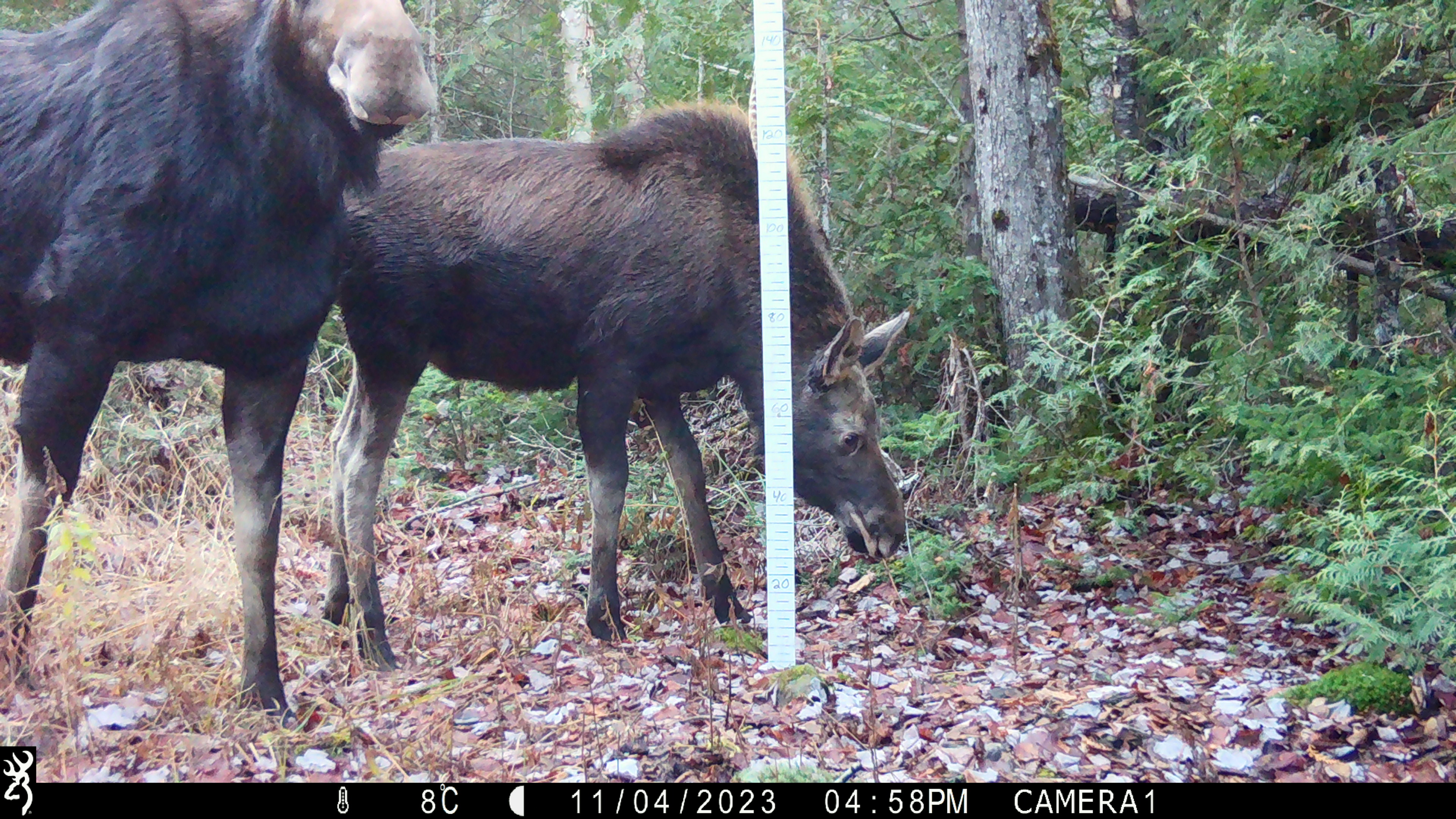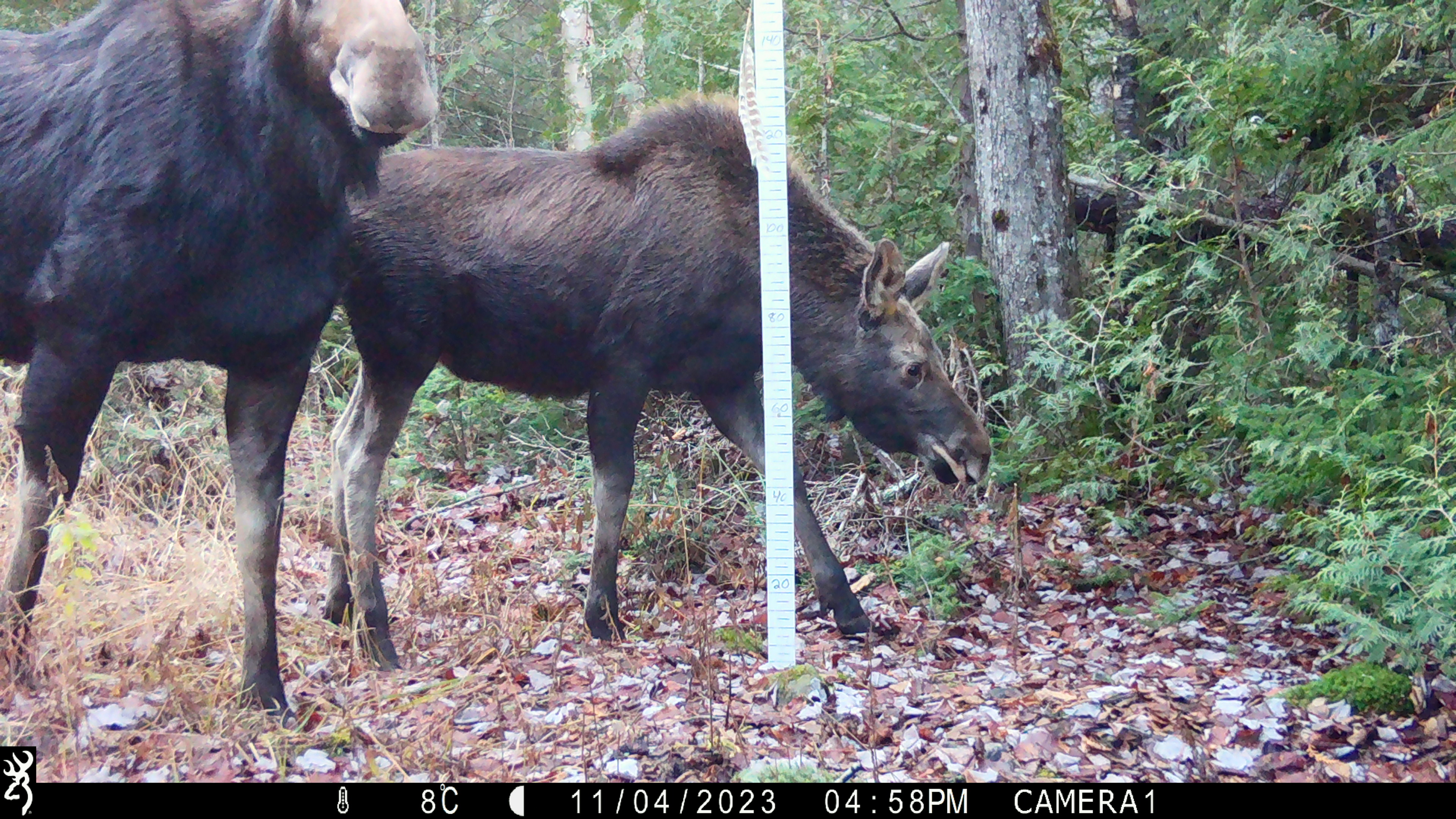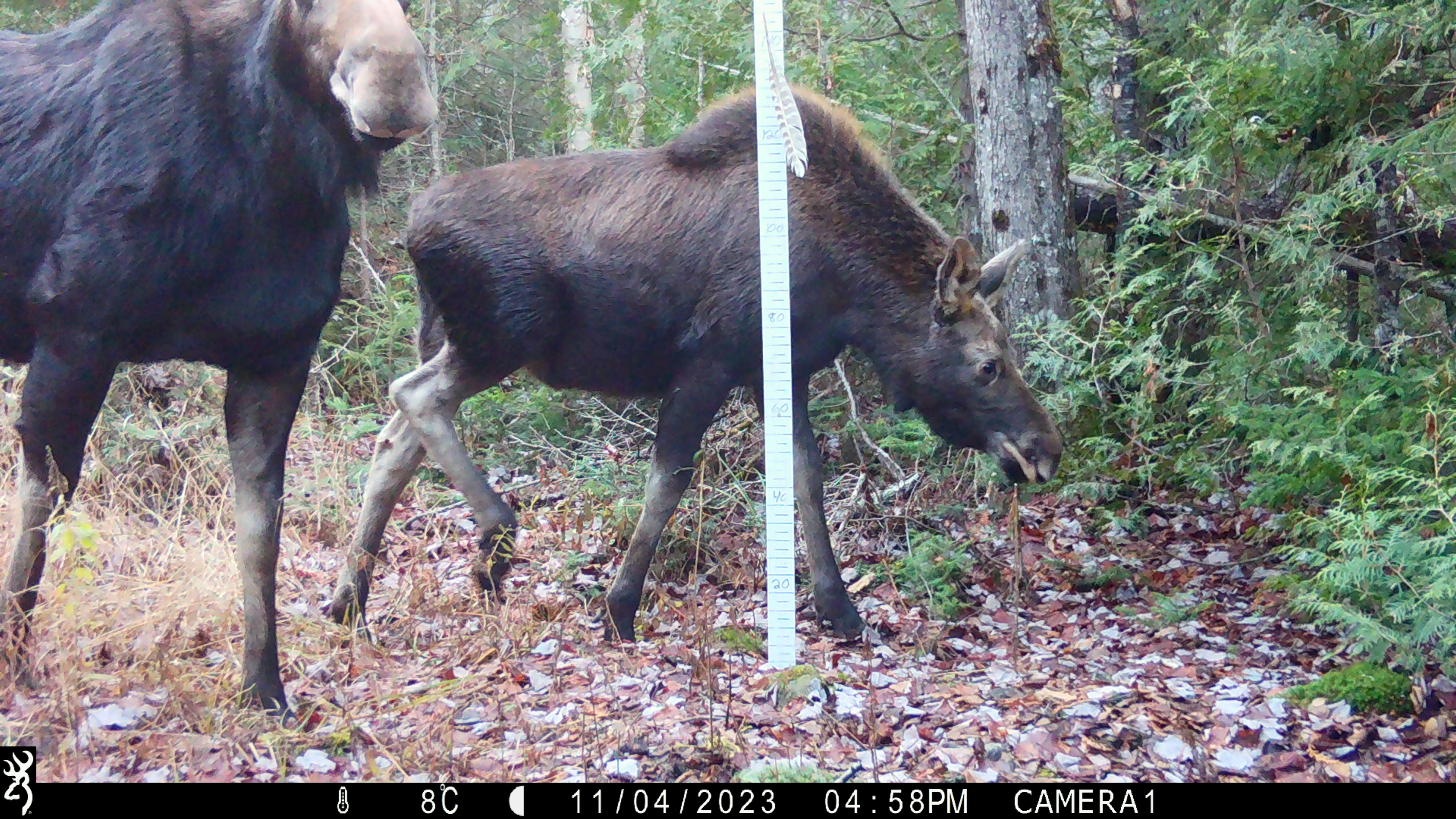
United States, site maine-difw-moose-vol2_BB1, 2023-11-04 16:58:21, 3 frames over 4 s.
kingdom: Animalia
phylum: Chordata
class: Mammalia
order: Artiodactyla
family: Cervidae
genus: Alces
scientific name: Alces alces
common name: moose